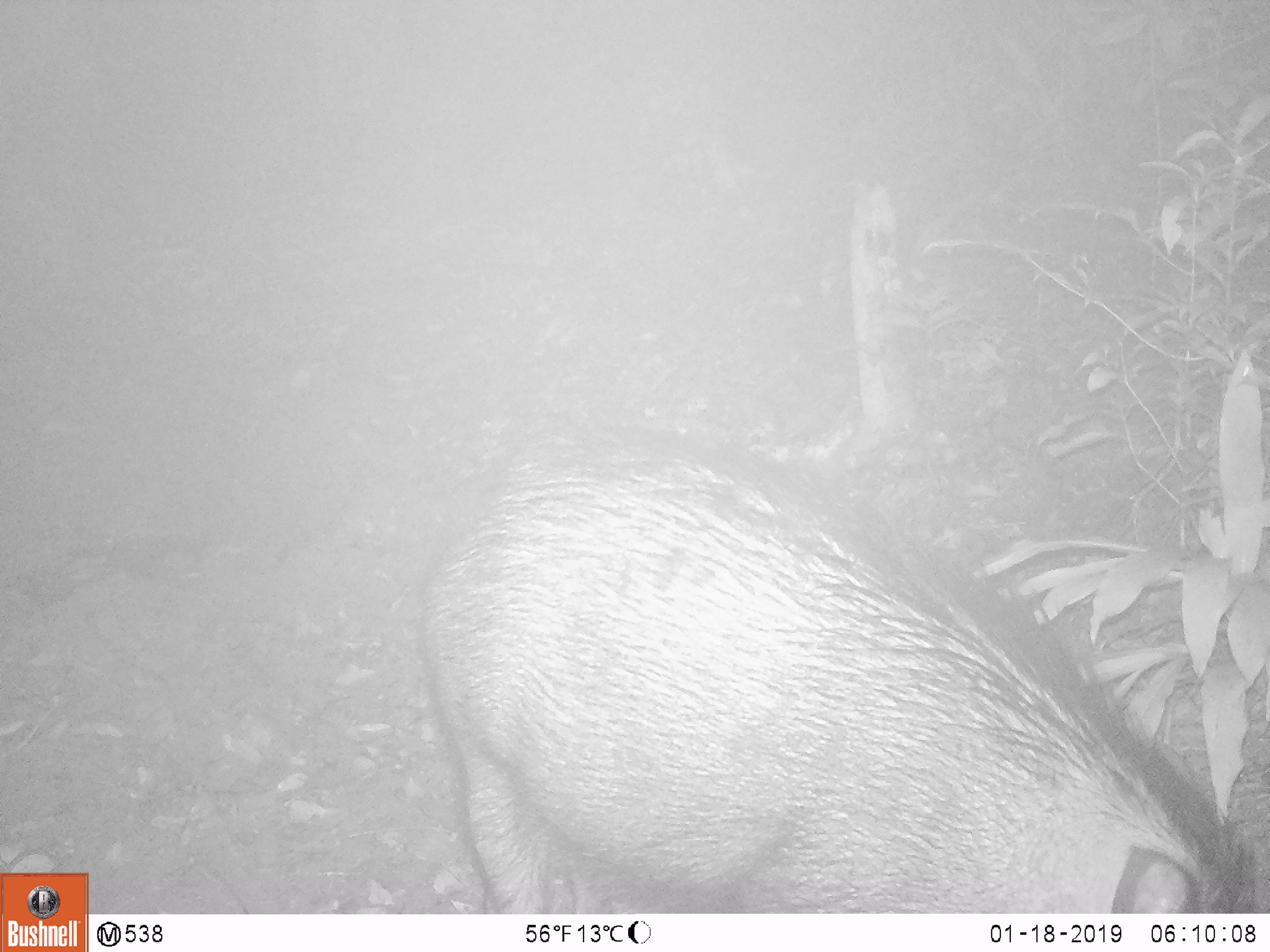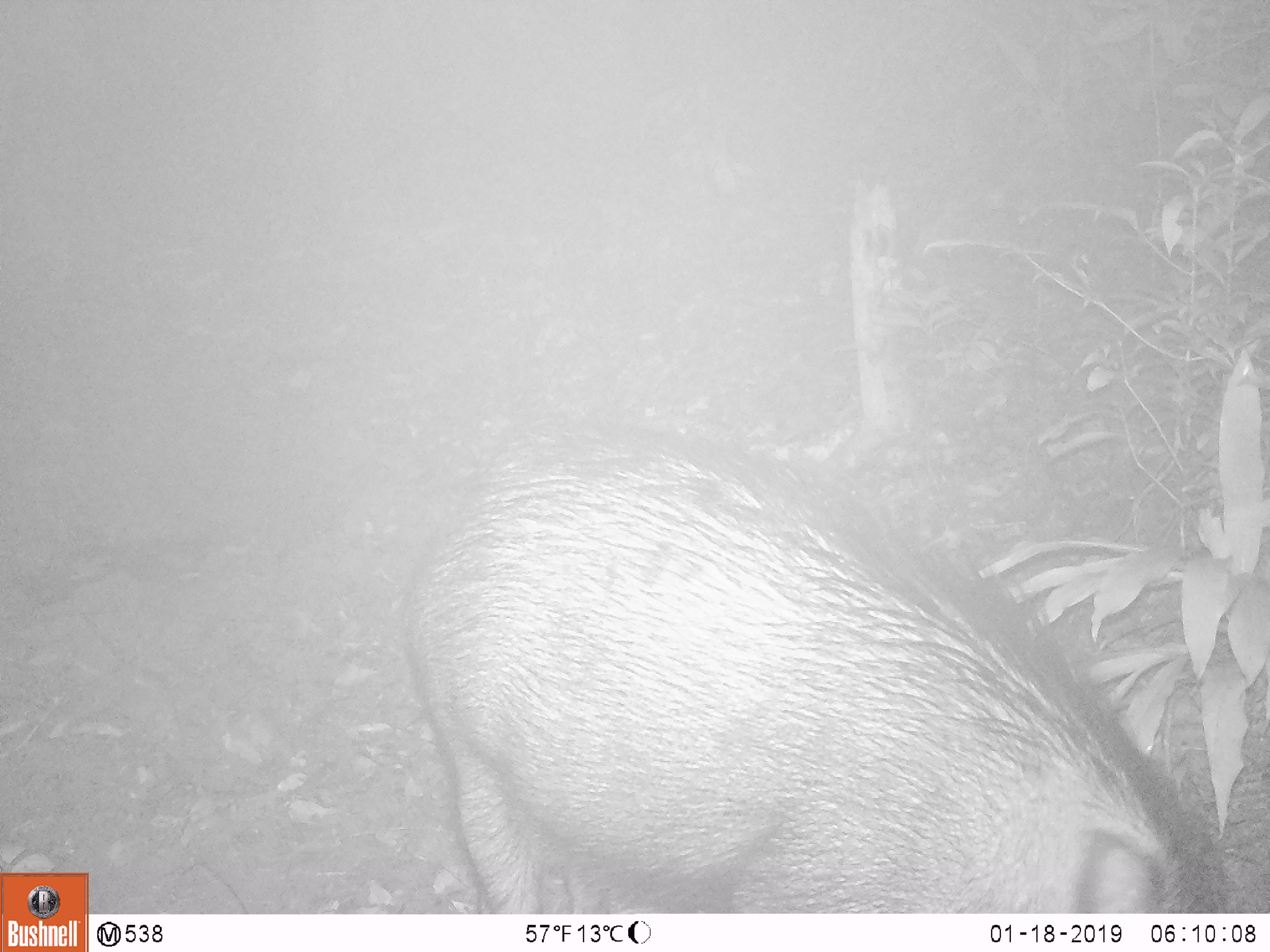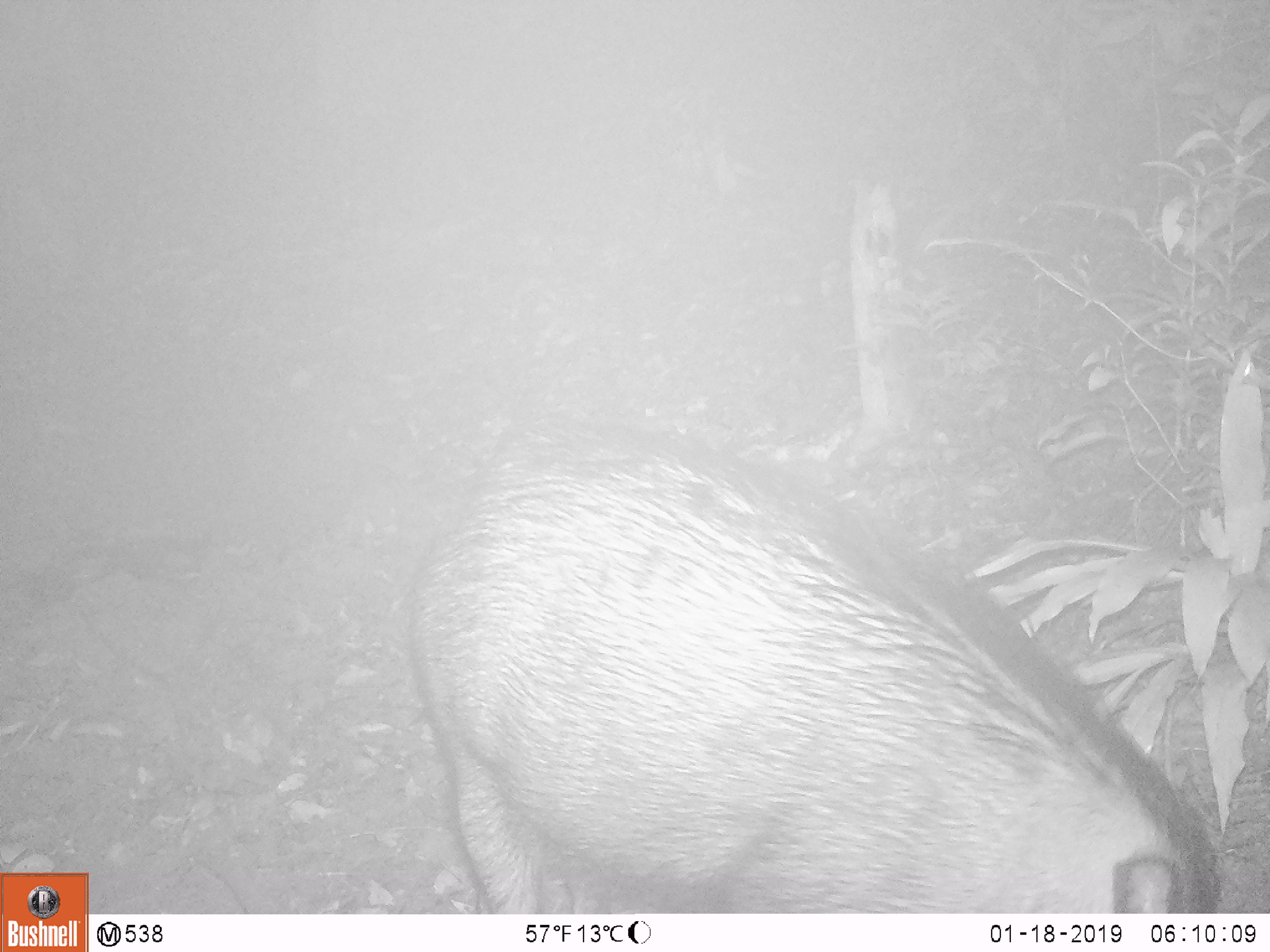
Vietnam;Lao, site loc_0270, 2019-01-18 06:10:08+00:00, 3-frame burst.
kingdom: Animalia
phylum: Chordata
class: Mammalia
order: Artiodactyla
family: Suidae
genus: Sus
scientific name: Sus scrofa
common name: eurasian wild pig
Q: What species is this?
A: Eurasian wild pig (Sus scrofa).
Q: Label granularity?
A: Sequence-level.